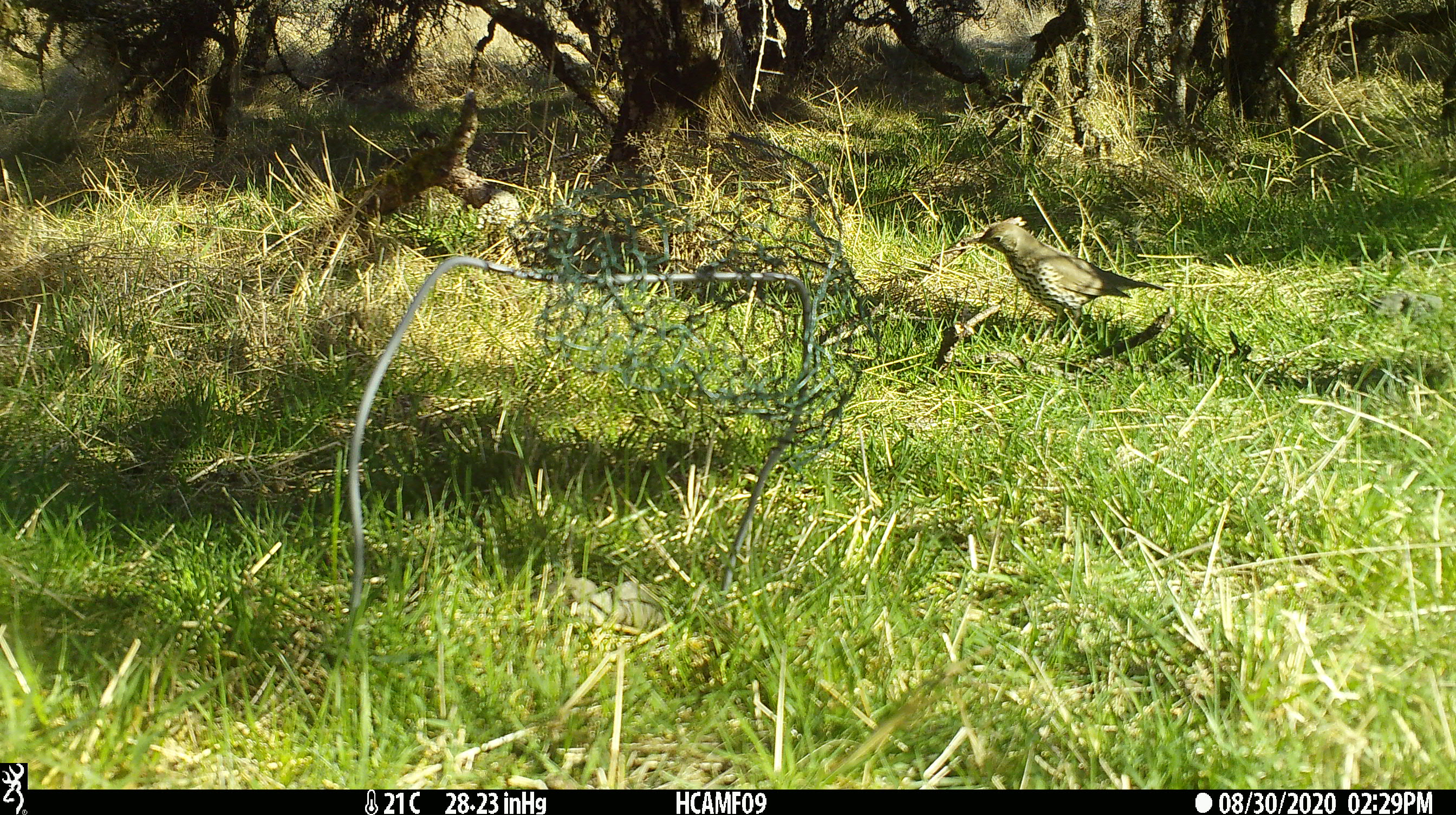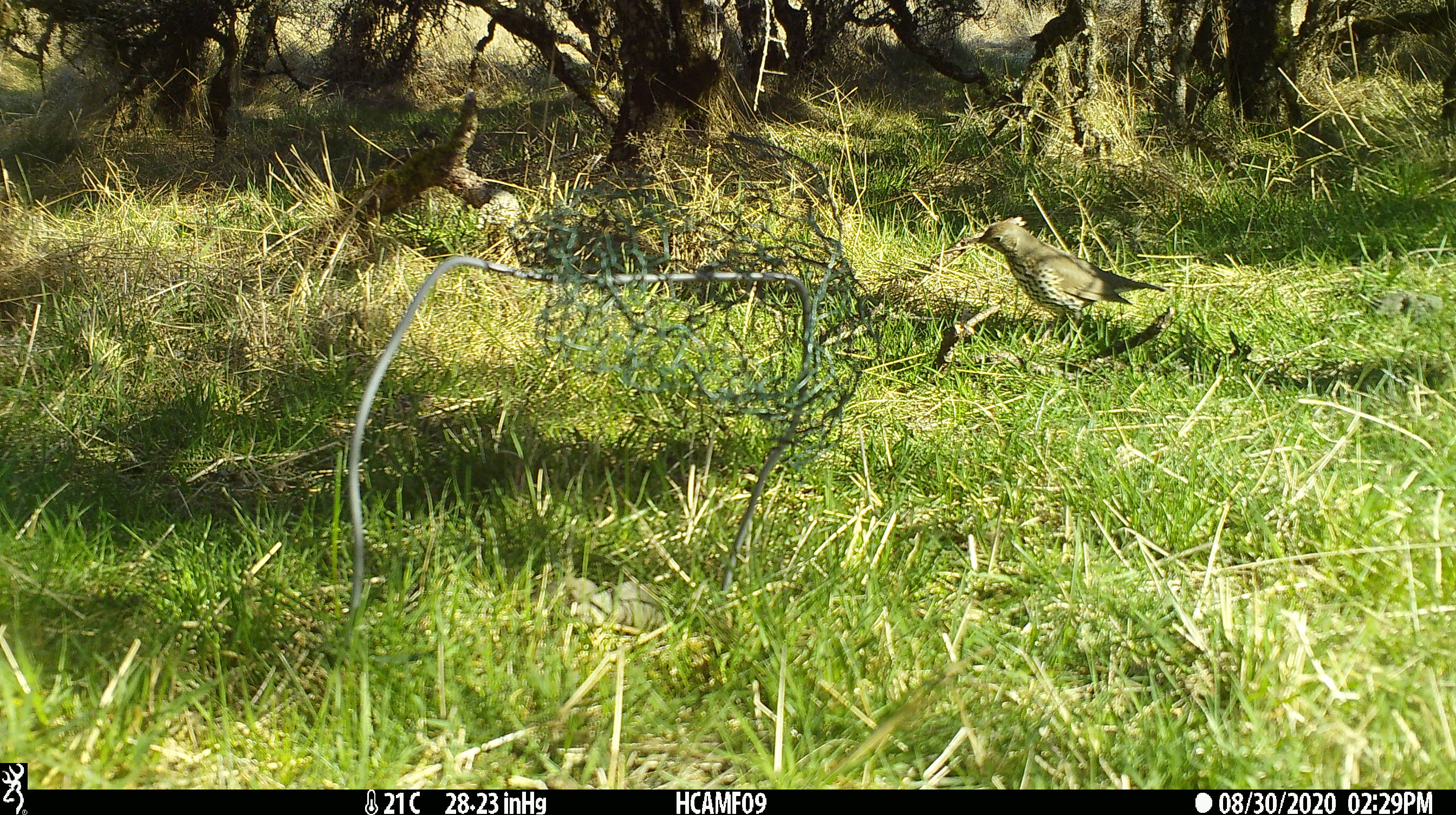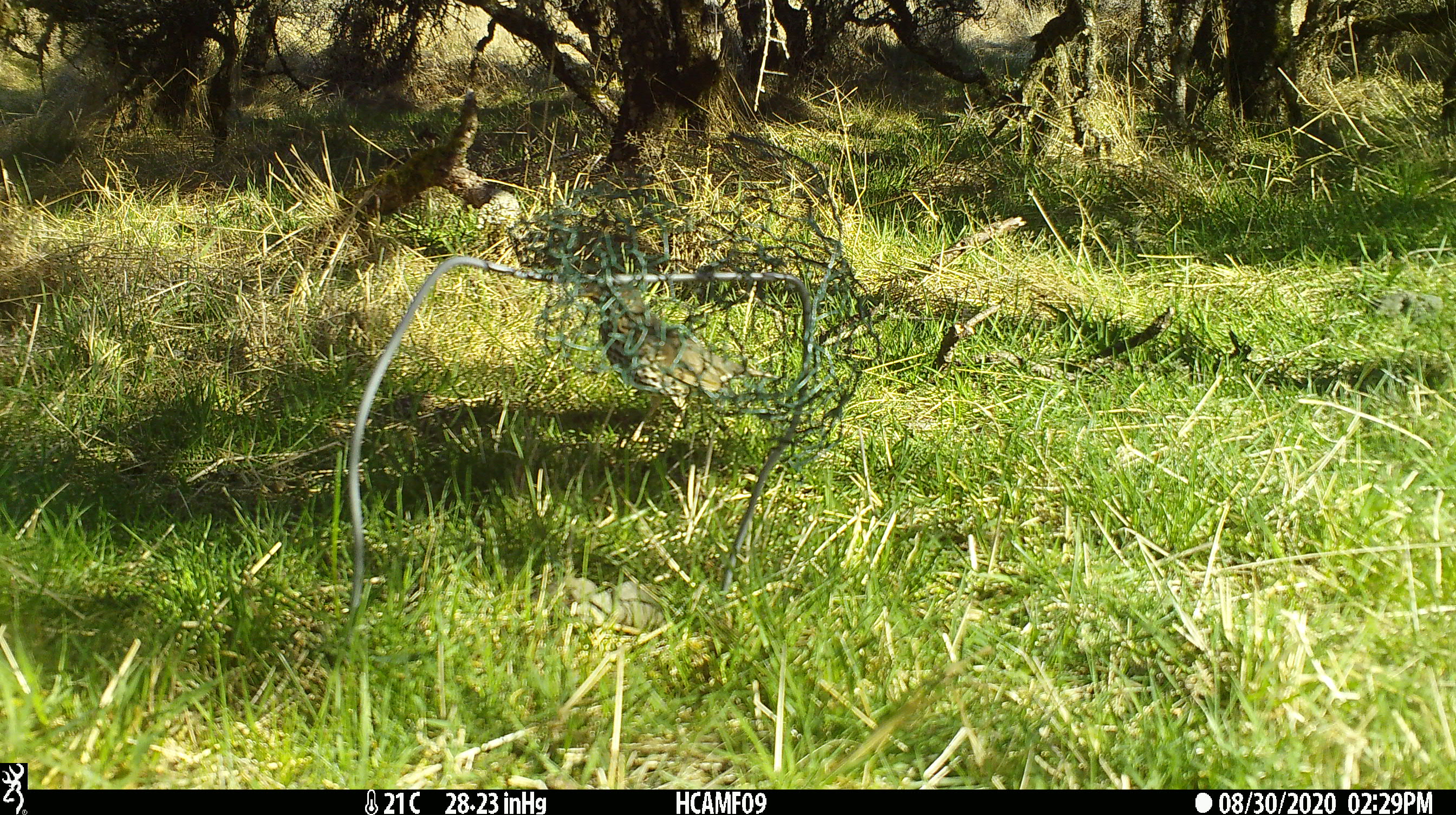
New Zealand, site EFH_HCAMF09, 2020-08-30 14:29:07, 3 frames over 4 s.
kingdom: Animalia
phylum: Chordata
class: Aves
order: Passeriformes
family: Turdidae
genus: Turdus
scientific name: Turdus philomelos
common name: song thrush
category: thrush